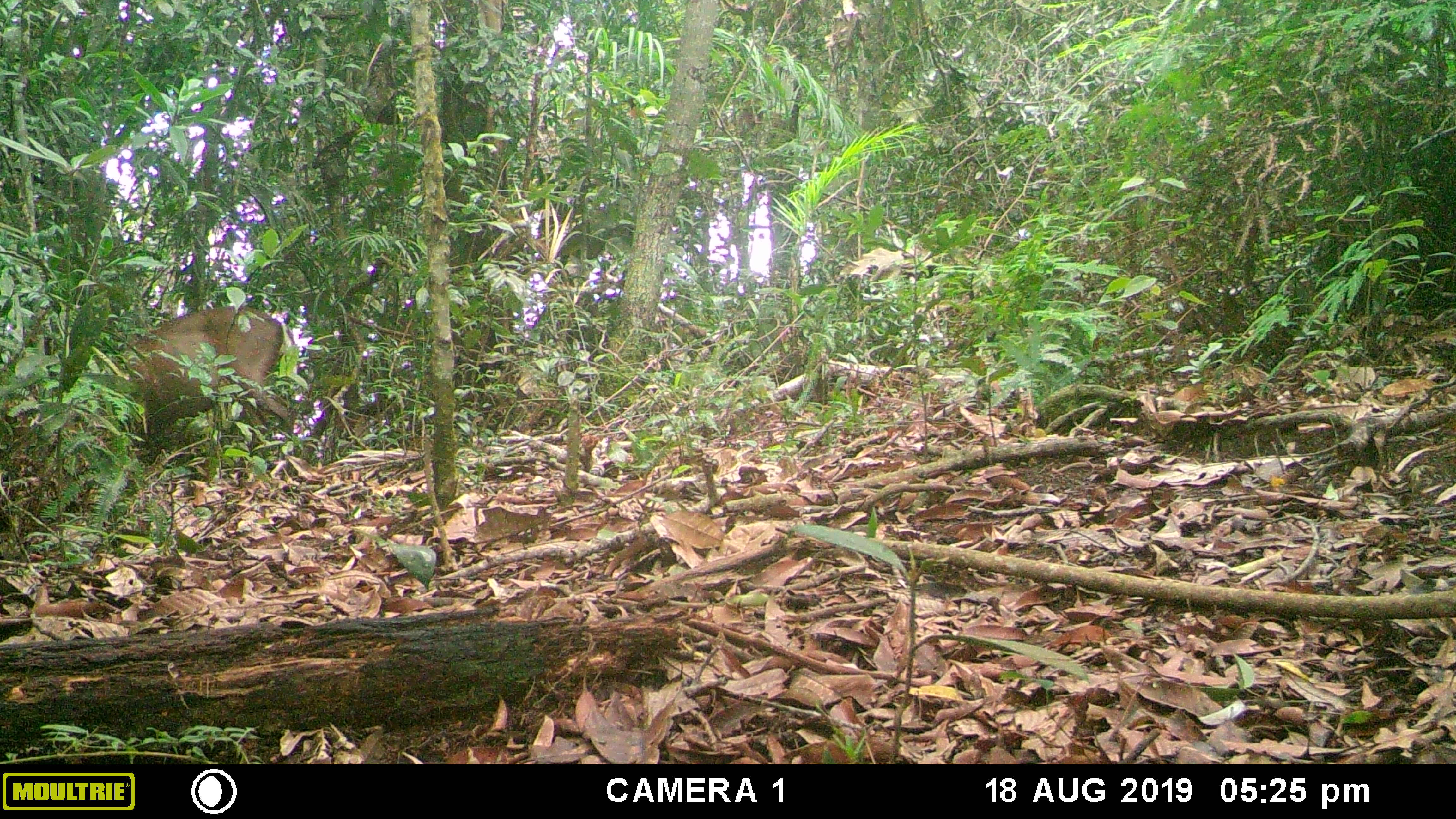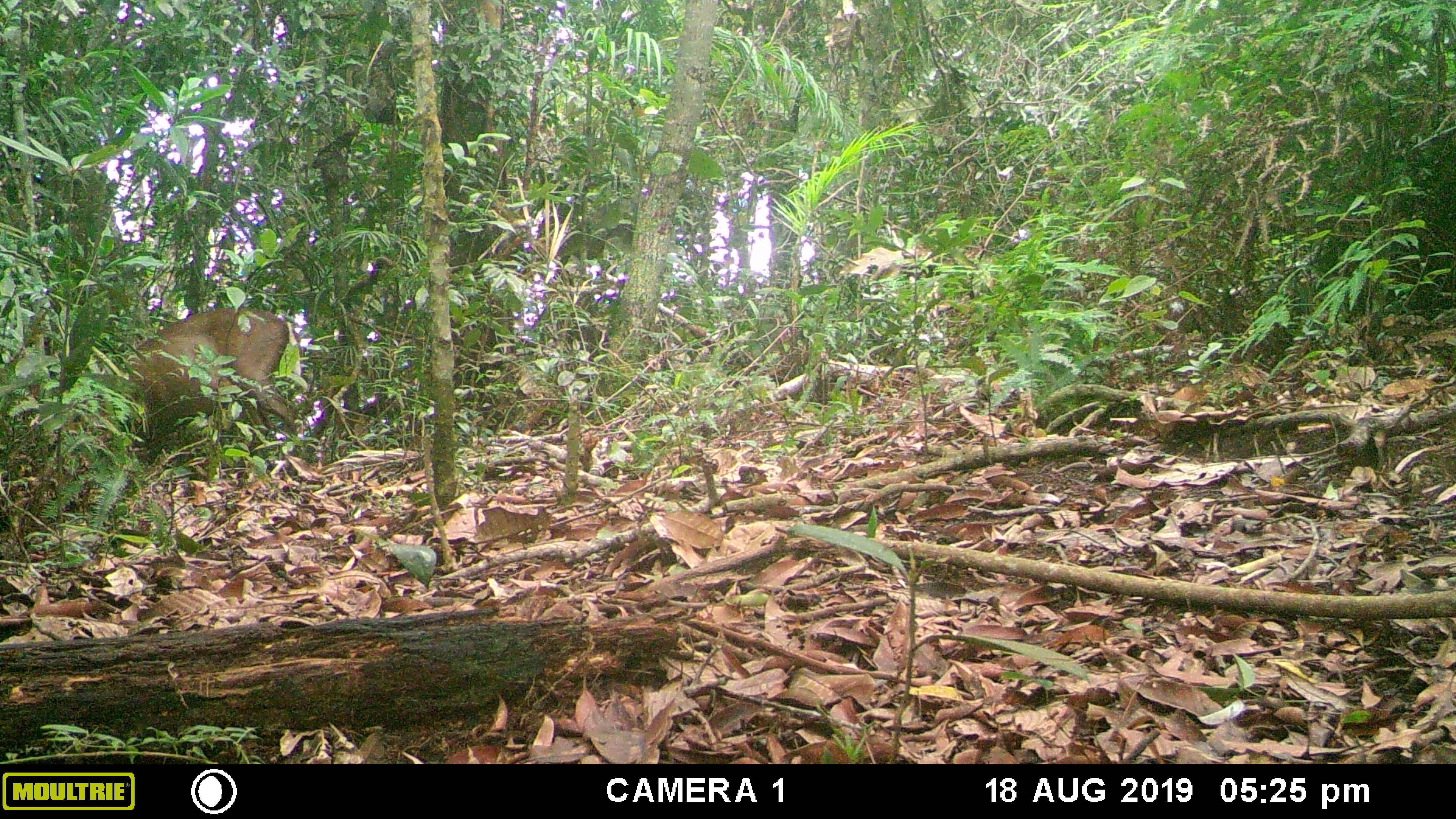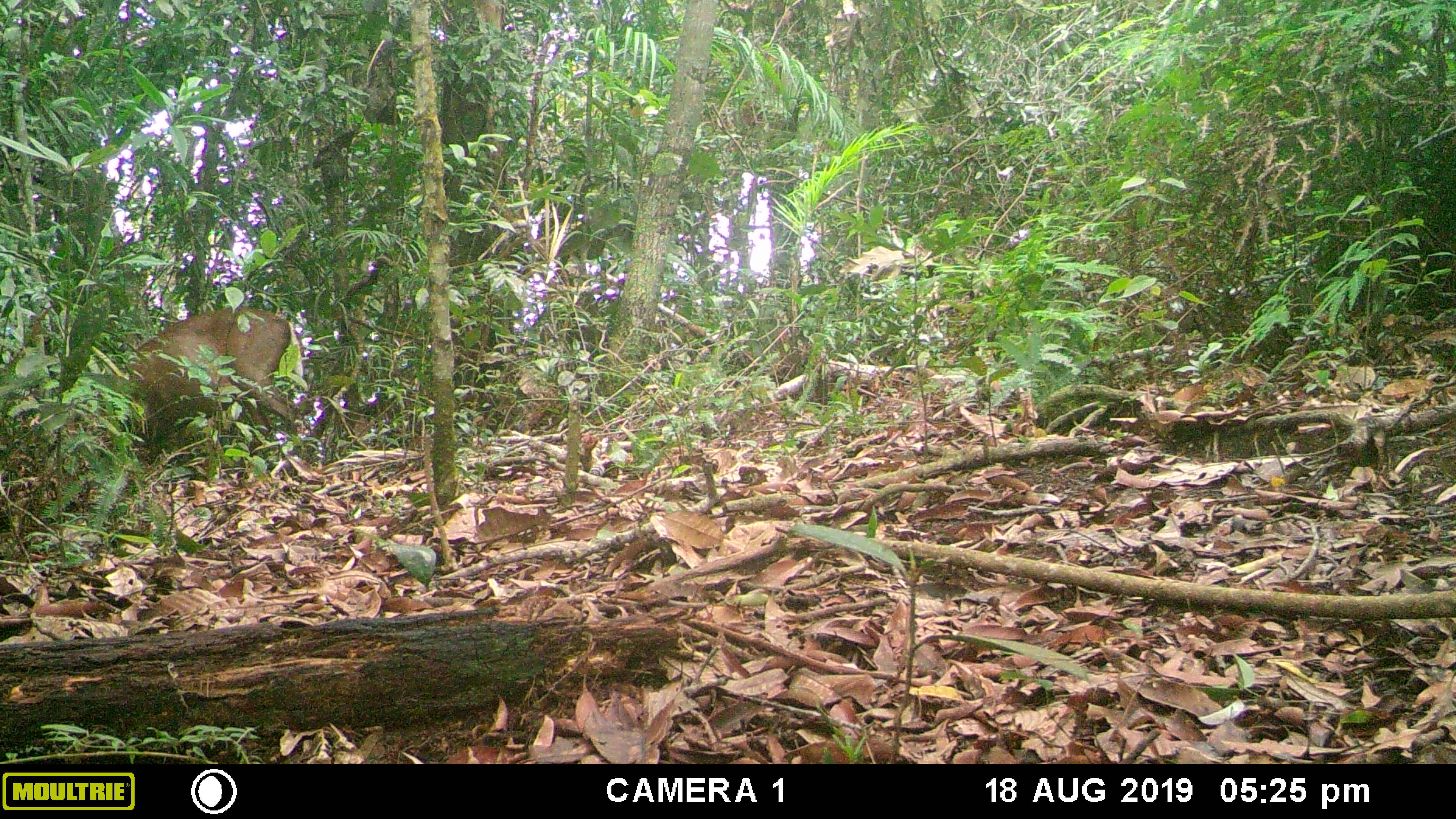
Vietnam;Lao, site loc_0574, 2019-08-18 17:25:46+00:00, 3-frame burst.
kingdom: Animalia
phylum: Chordata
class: Mammalia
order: Artiodactyla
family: Cervidae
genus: Muntiacus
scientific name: Muntiacus rooseveltorum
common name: roosevelt's muntjac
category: roosevelts muntjac group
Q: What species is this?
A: Roosevelts muntjac group (roosevelt's muntjac) (Muntiacus rooseveltorum).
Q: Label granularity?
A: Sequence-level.